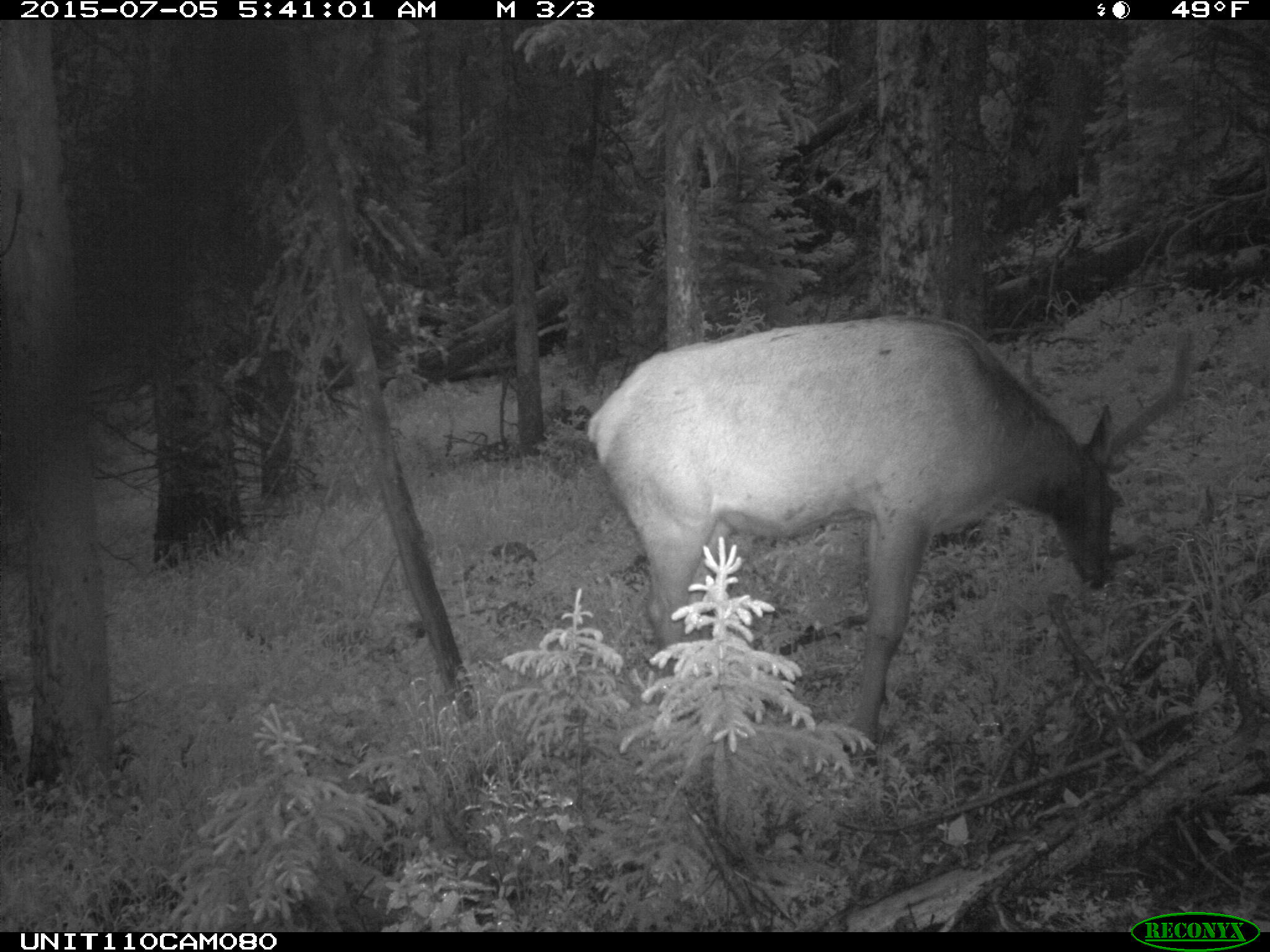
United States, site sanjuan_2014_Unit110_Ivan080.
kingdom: Animalia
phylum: Chordata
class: Mammalia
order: Artiodactyla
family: Cervidae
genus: Cervus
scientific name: Cervus elaphus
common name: red deer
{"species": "Cervus elaphus (red deer)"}